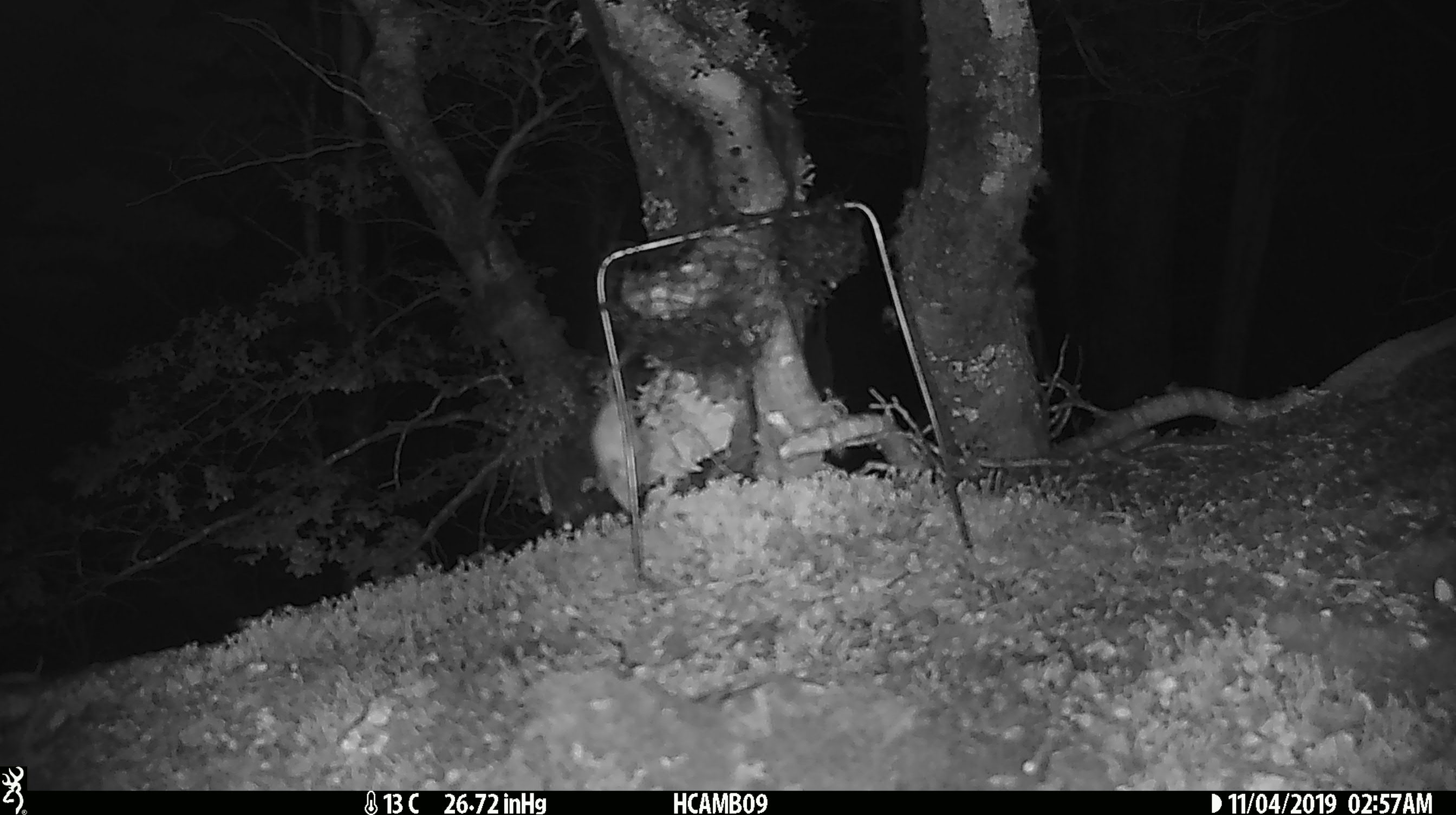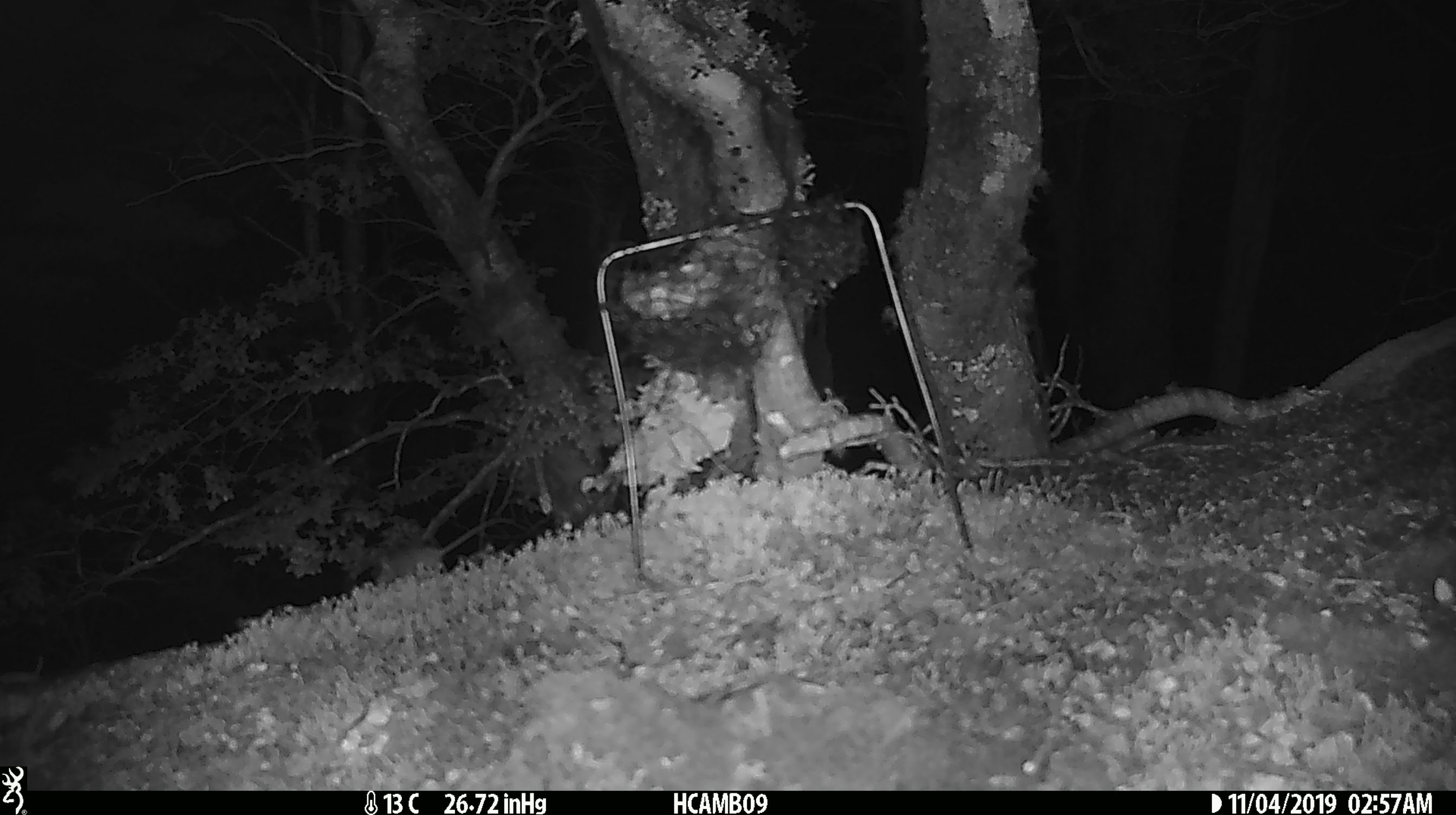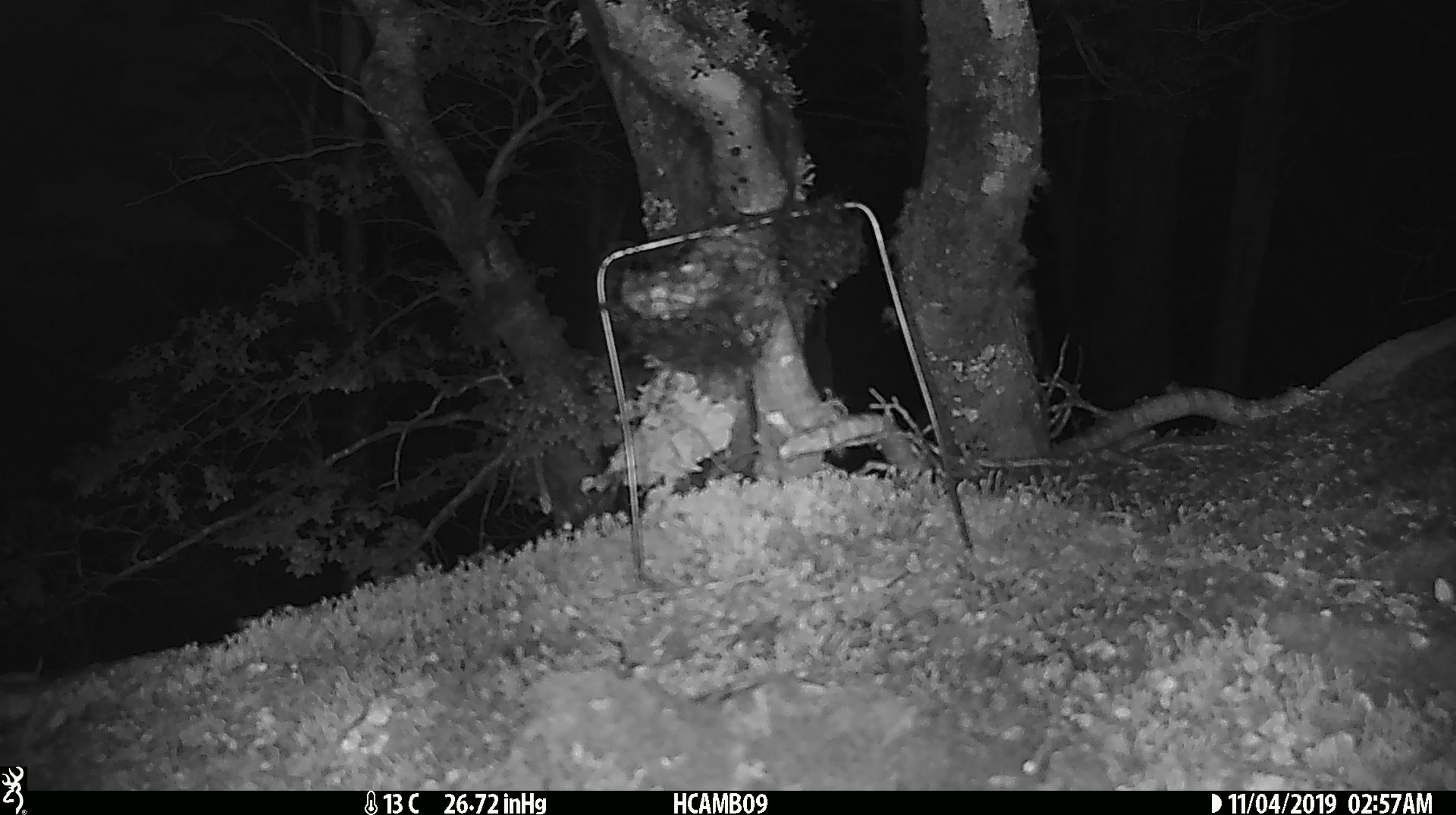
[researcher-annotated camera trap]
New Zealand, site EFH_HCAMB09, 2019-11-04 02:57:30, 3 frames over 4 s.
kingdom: Animalia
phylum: Chordata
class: Mammalia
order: Rodentia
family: Muridae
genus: Mus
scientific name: Mus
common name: mouse